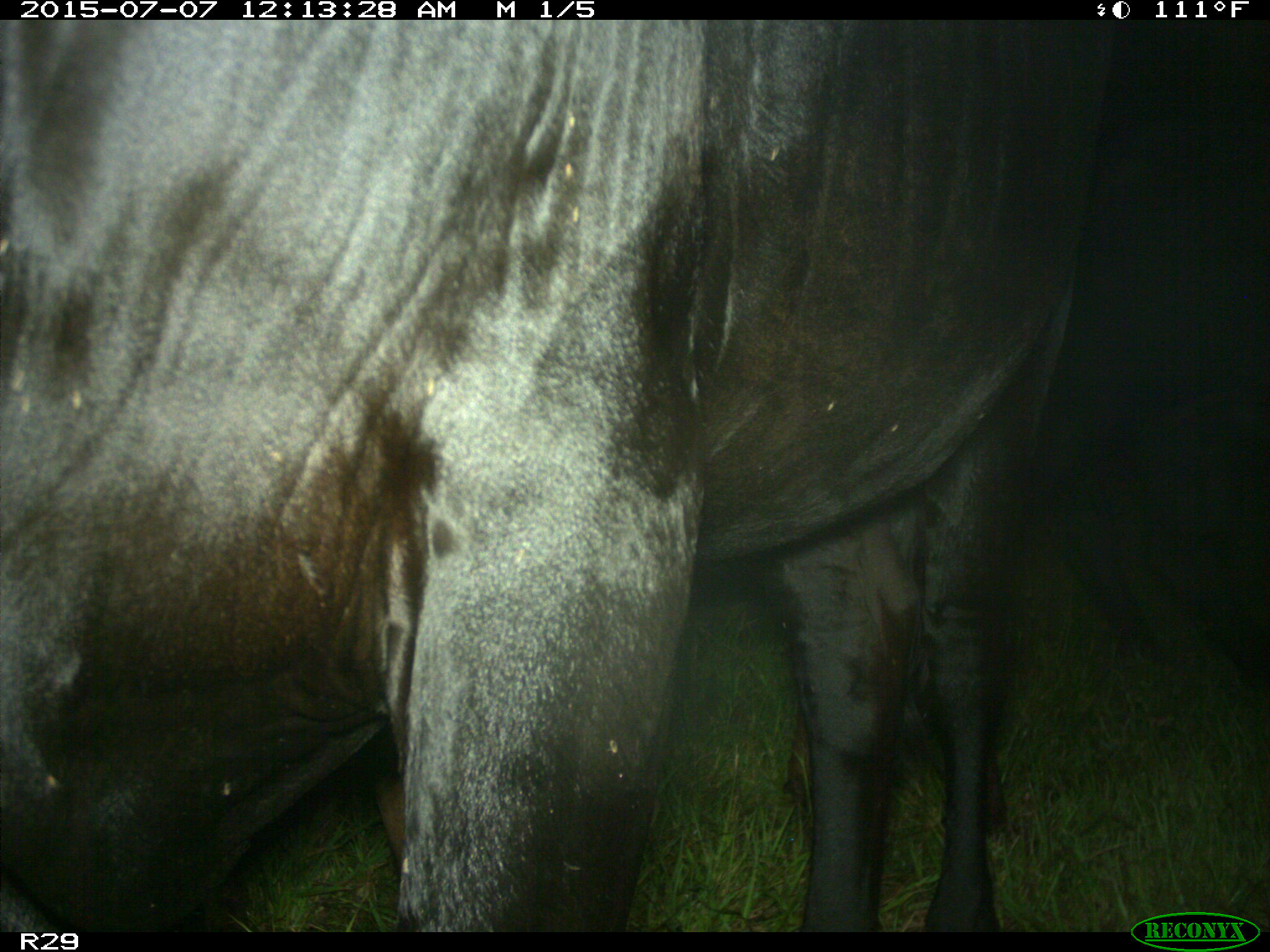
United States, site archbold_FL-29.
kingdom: Animalia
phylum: Chordata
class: Mammalia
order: Artiodactyla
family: Bovidae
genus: Bos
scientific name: Bos taurus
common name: domestic cow